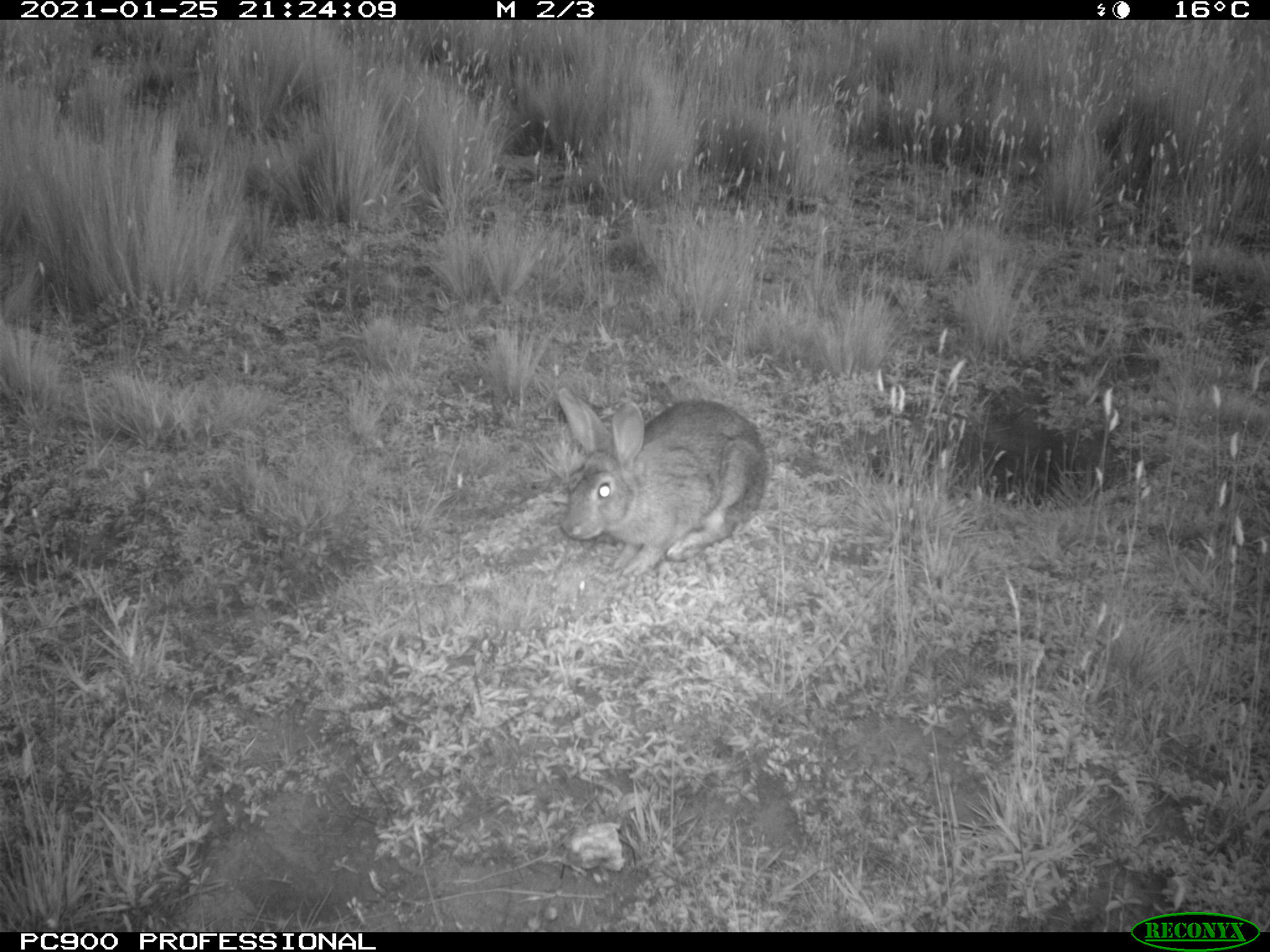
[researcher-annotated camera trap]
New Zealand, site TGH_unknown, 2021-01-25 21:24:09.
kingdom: Animalia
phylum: Chordata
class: Mammalia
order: Lagomorpha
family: Leporidae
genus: Oryctolagus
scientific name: Oryctolagus cuniculus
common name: european rabbit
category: rabbit